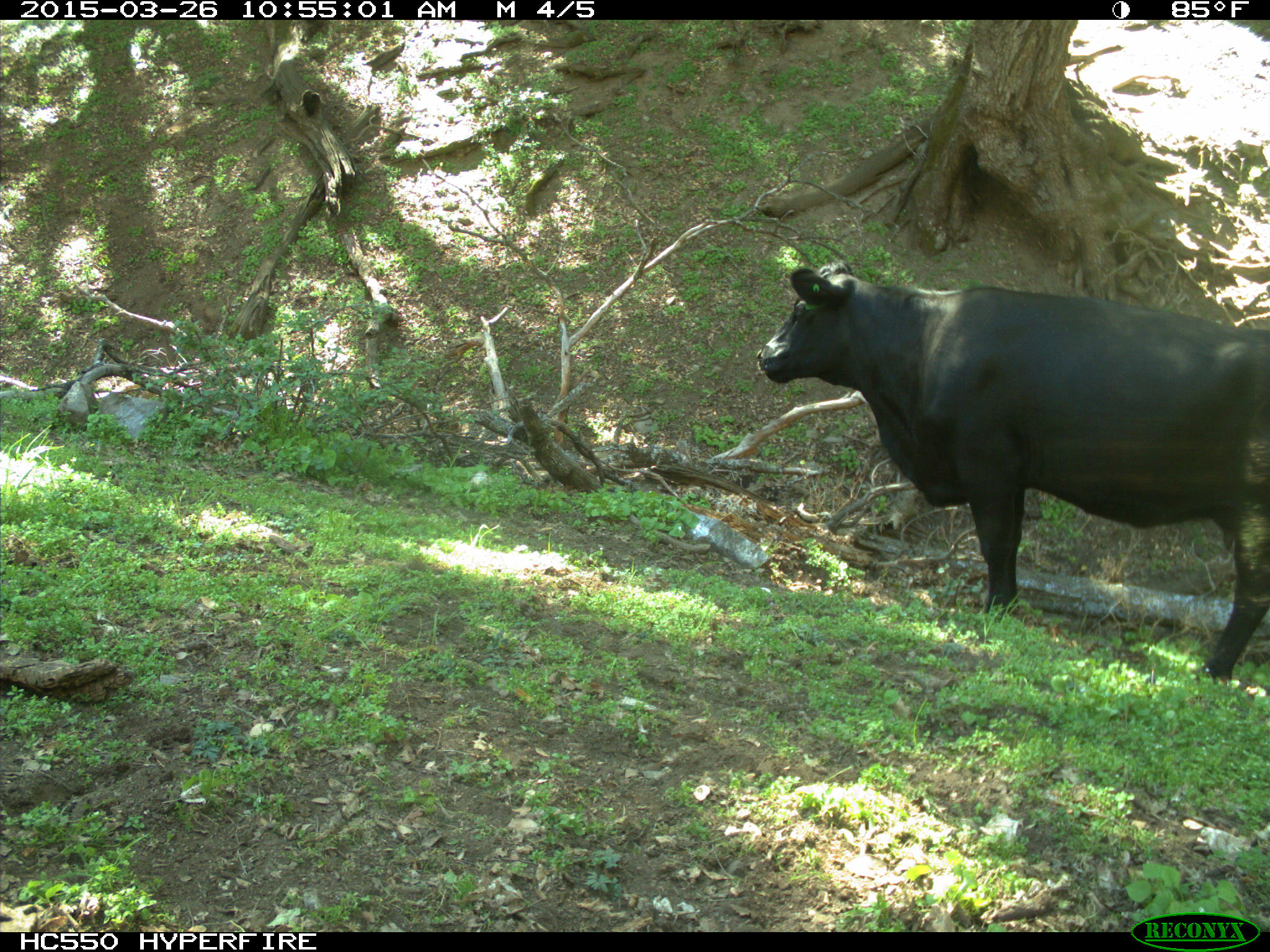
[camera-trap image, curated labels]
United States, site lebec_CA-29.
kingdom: Animalia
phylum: Chordata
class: Mammalia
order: Artiodactyla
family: Bovidae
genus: Bos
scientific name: Bos taurus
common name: domestic cow